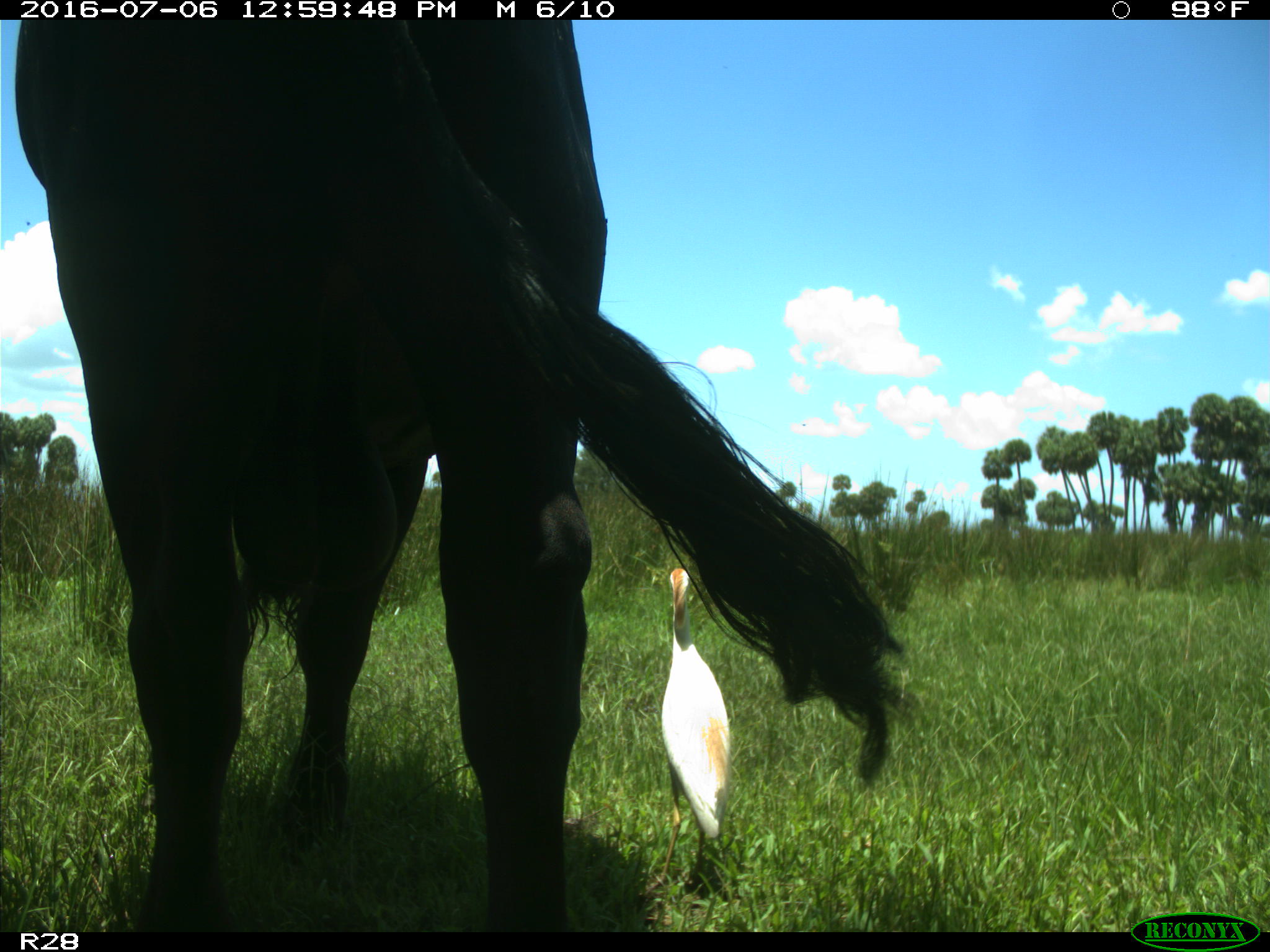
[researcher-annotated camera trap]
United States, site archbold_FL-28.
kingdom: Animalia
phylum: Chordata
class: Mammalia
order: Artiodactyla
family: Bovidae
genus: Bos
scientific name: Bos taurus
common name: domestic cow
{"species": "Bos taurus (domestic cow)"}